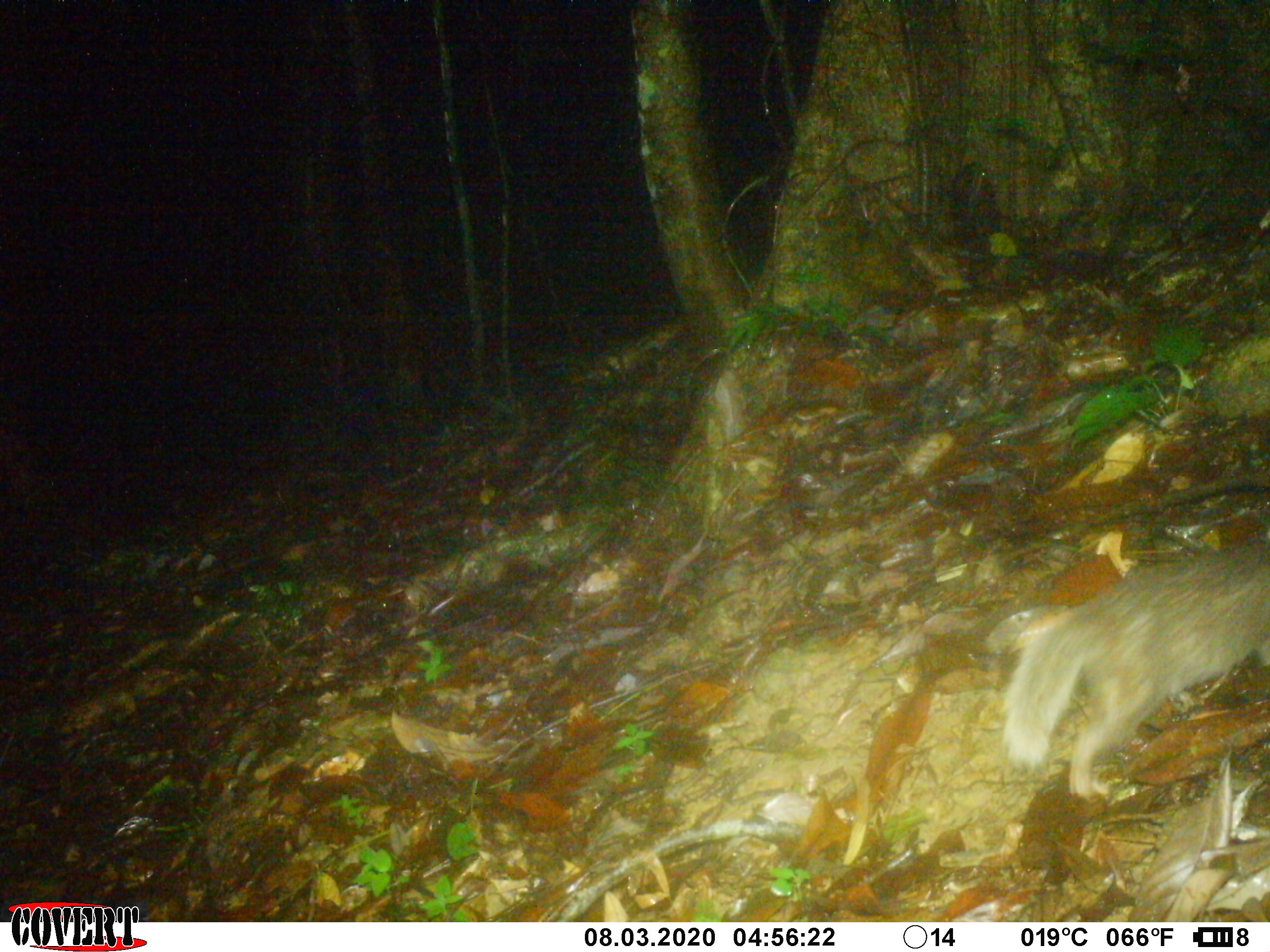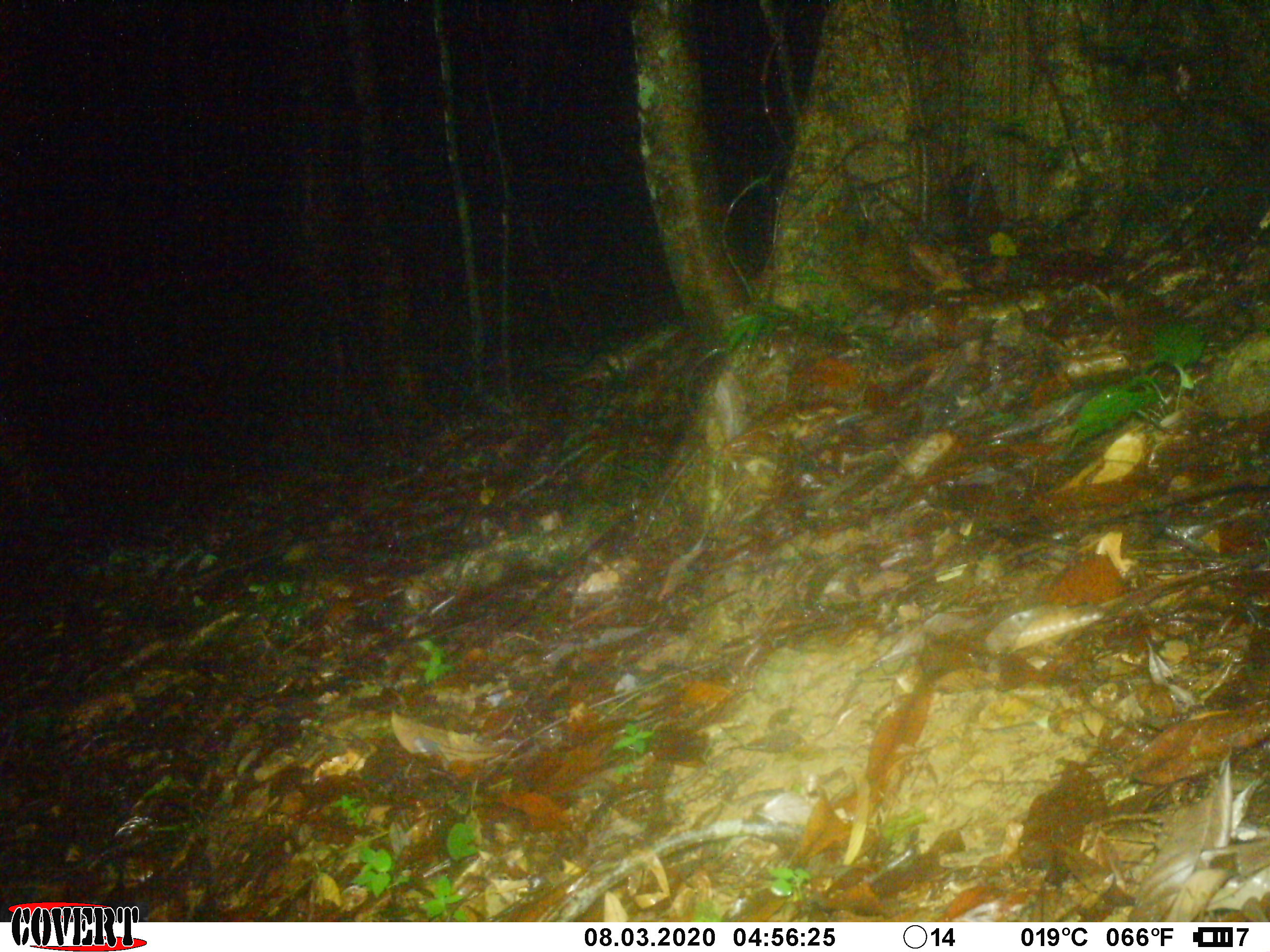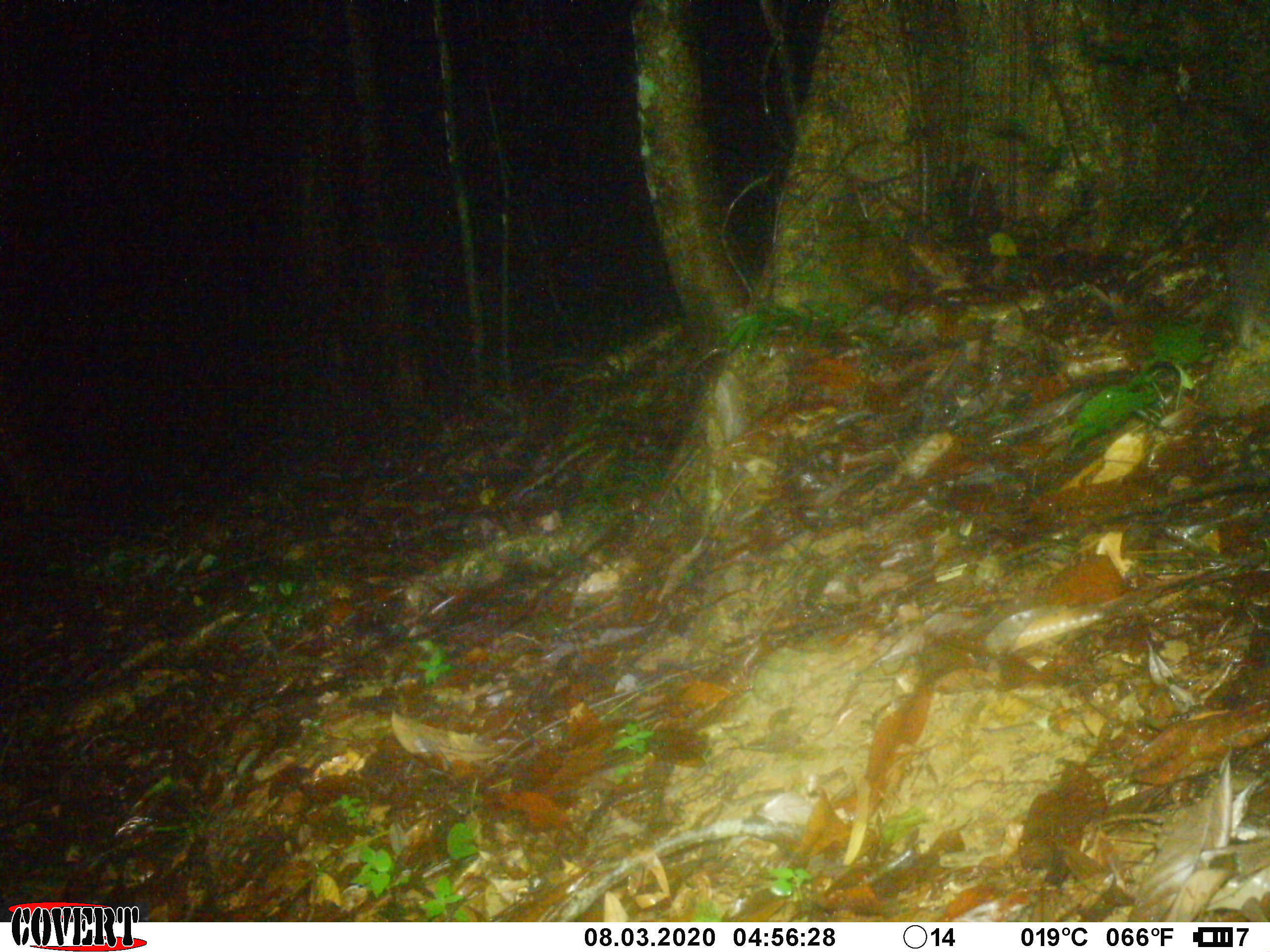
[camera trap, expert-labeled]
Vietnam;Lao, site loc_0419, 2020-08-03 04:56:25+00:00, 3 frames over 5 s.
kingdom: Animalia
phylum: Chordata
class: Mammalia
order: Carnivora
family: Mustelidae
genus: Melogale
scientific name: Melogale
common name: ferret badger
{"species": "ferret badger (Melogale)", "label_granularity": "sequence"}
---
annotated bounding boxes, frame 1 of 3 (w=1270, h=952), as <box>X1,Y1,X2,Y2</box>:
ferret badger: <box>999,528,1270,802</box>